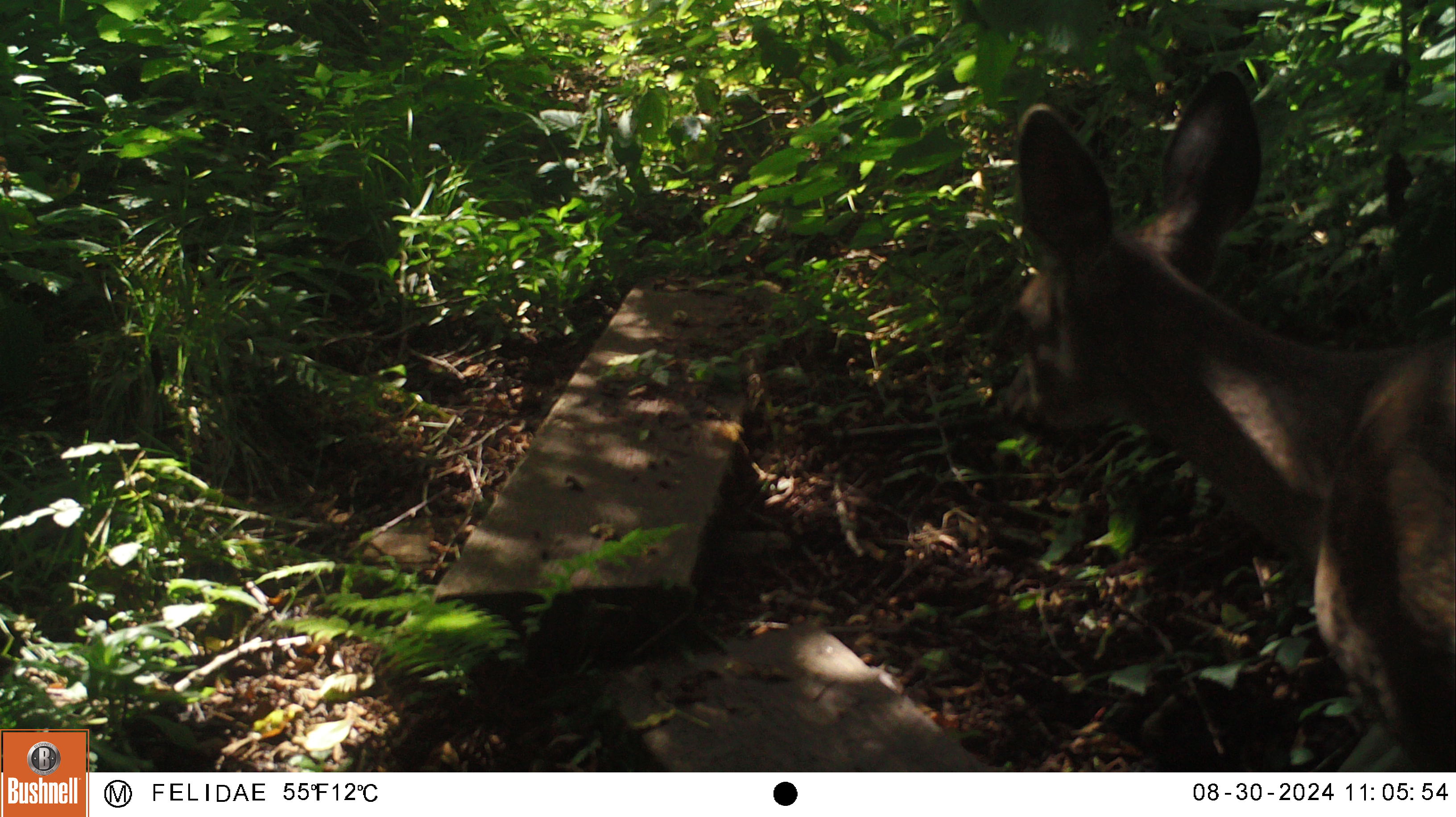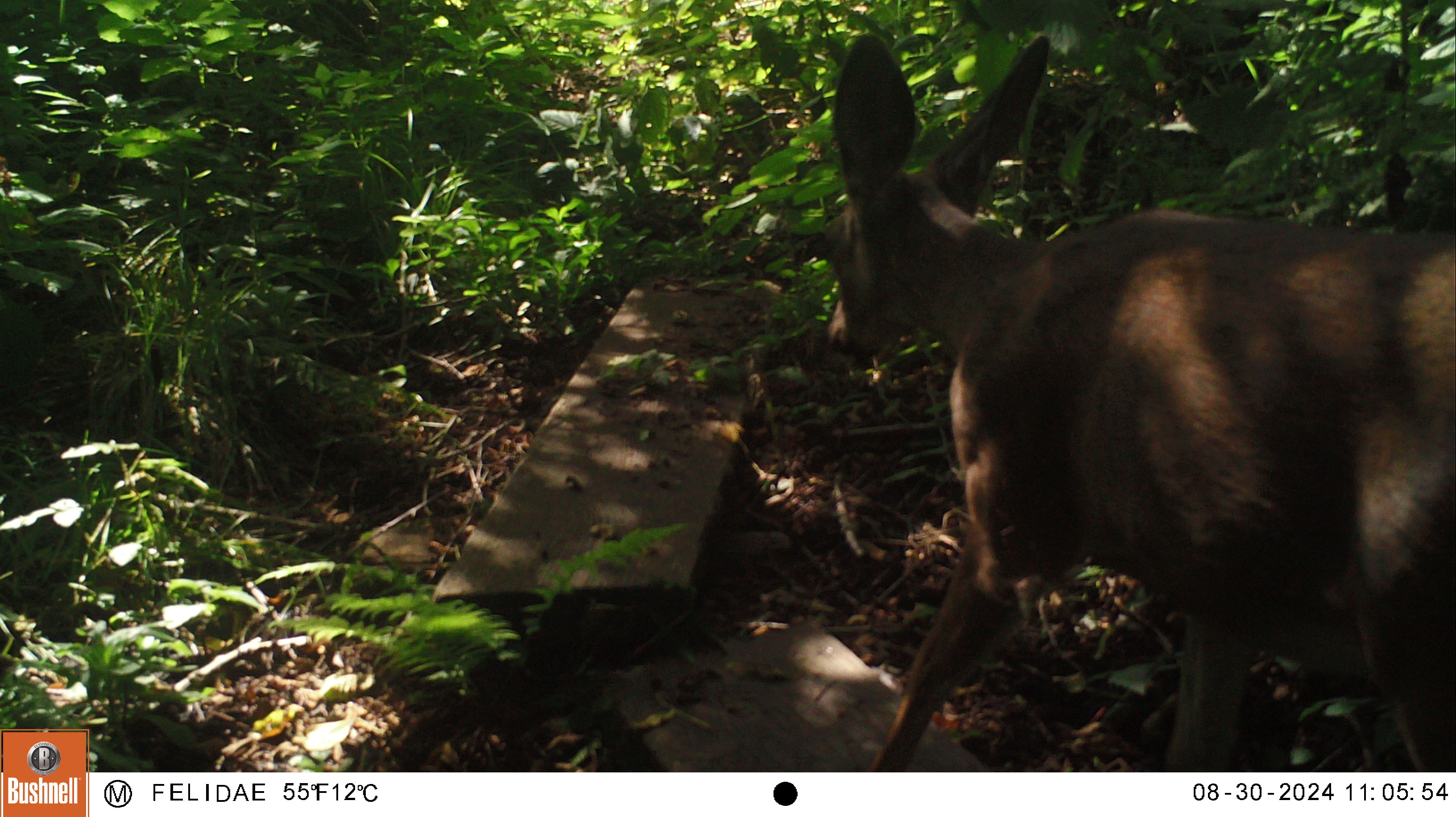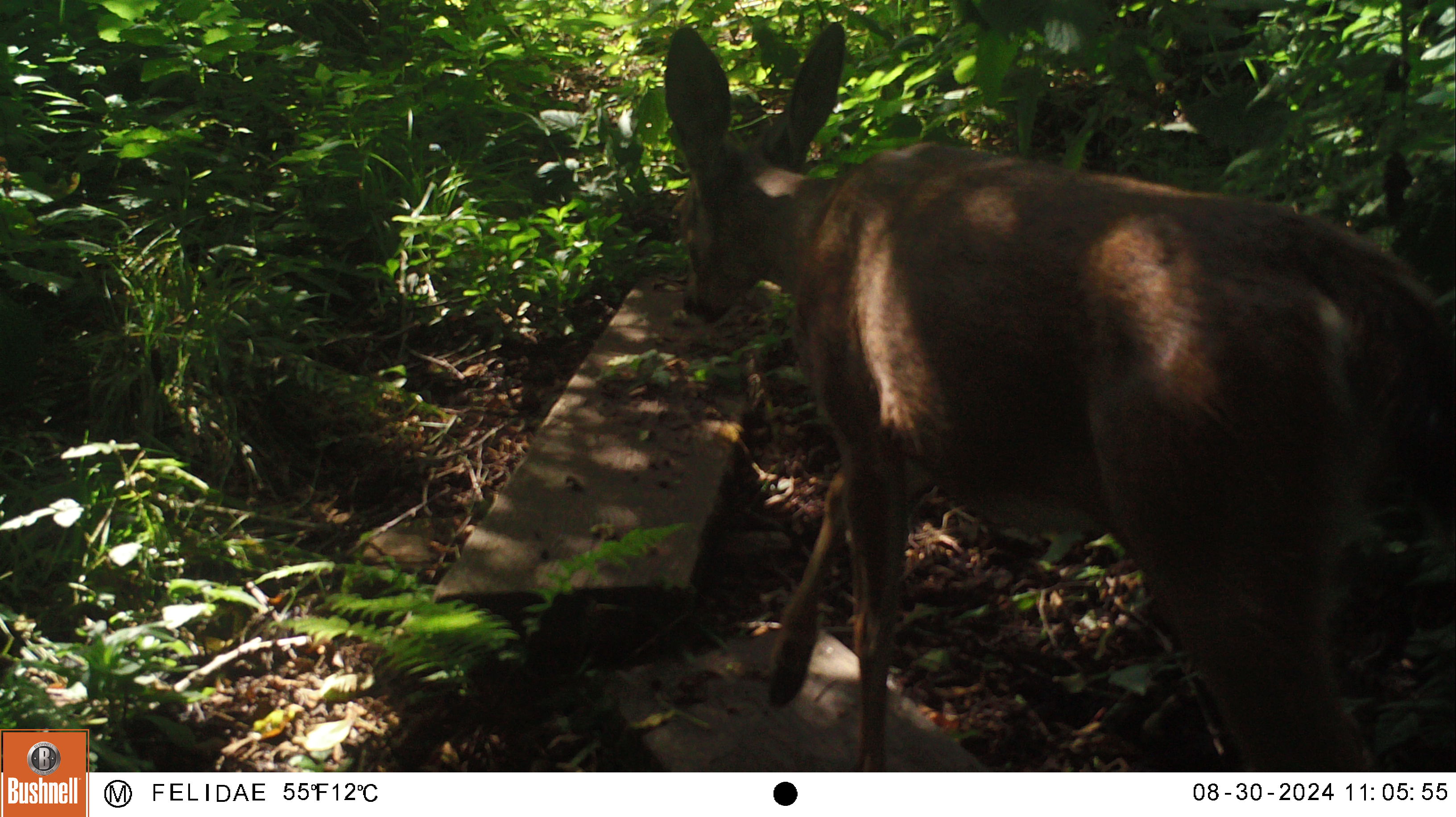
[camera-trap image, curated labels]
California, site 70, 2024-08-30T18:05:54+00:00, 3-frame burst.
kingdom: Animalia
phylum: Chordata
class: Mammalia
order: Artiodactyla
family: Cervidae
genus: Odocoileus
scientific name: Odocoileus hemionus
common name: mule deer